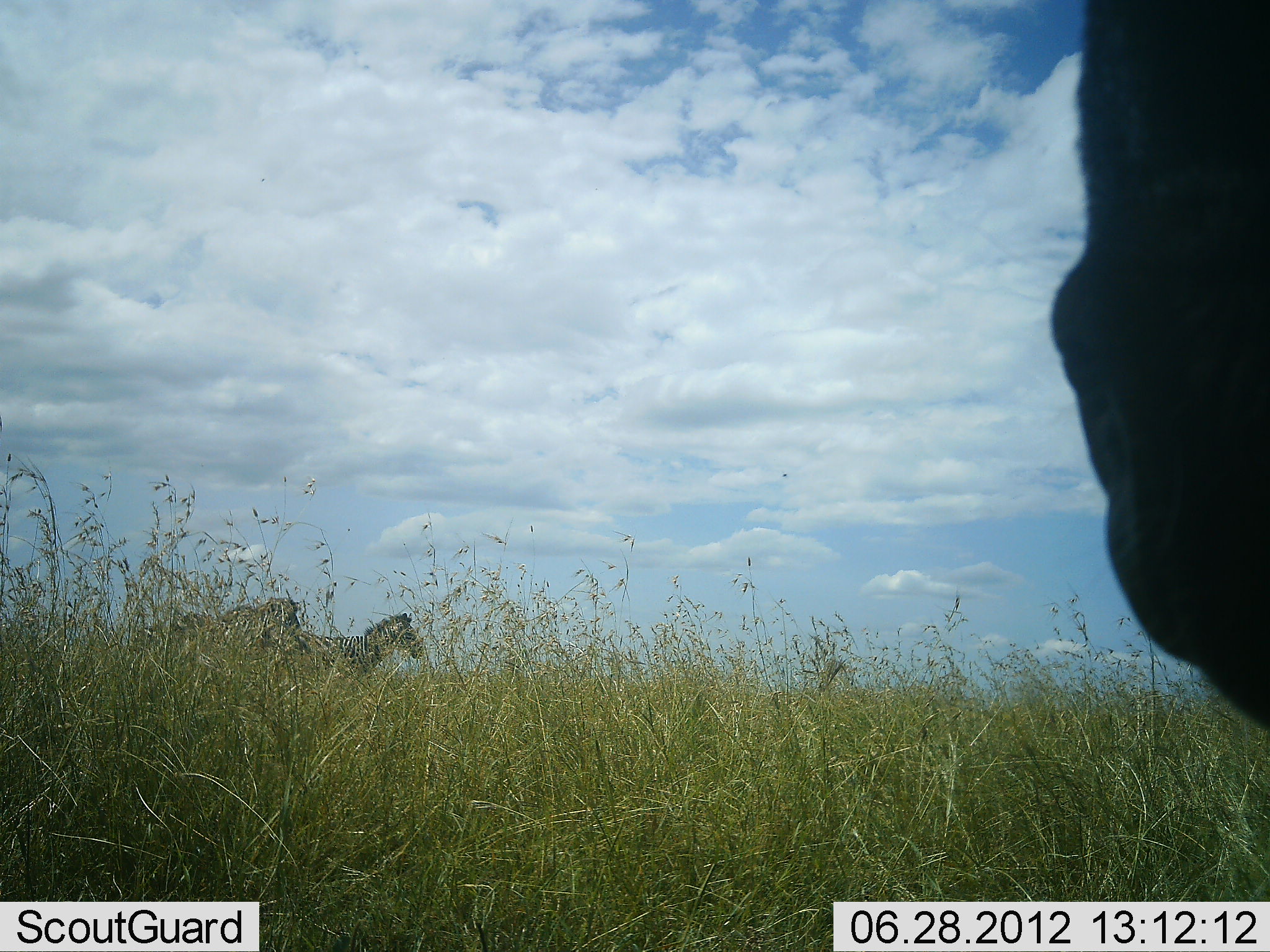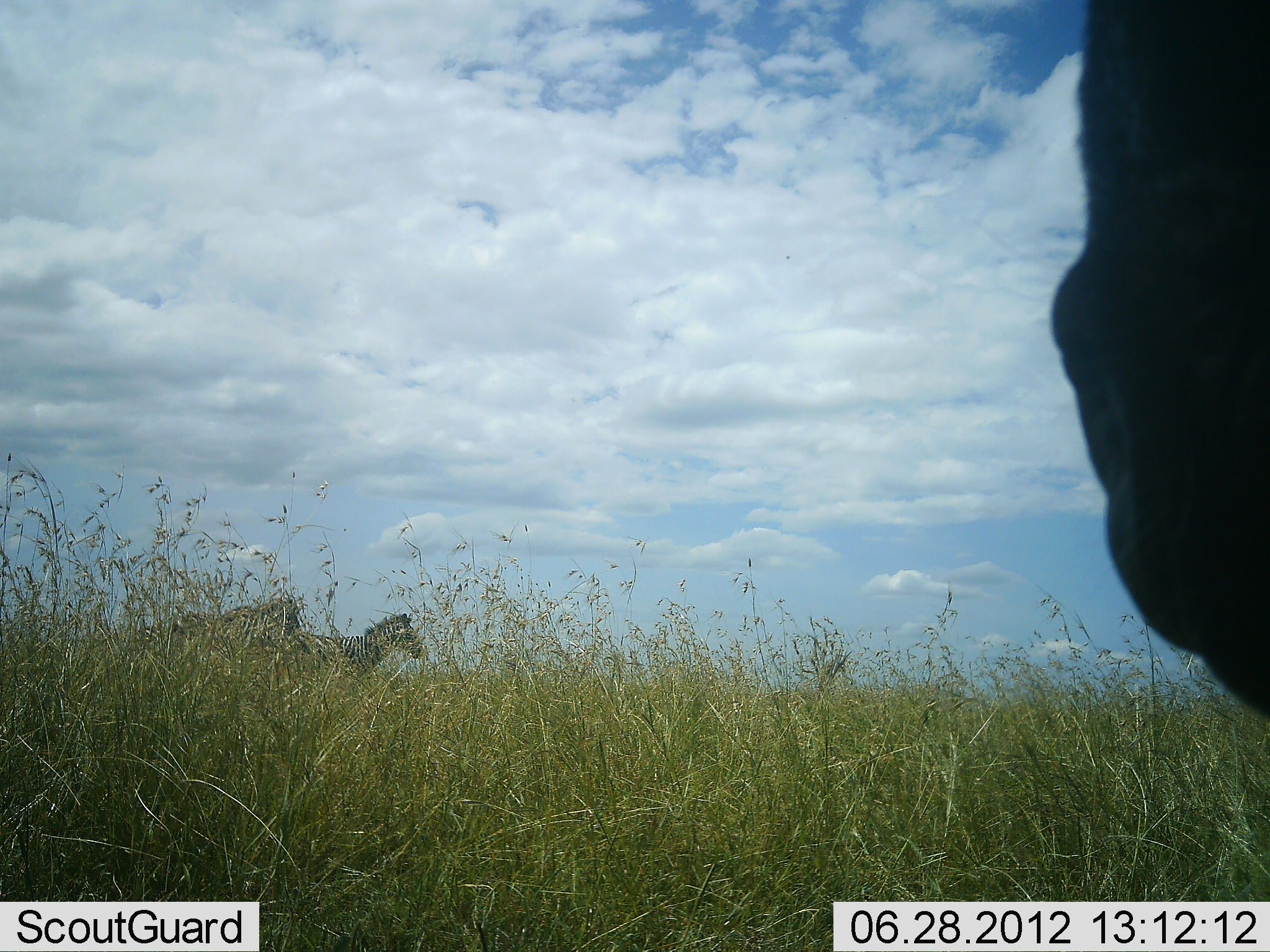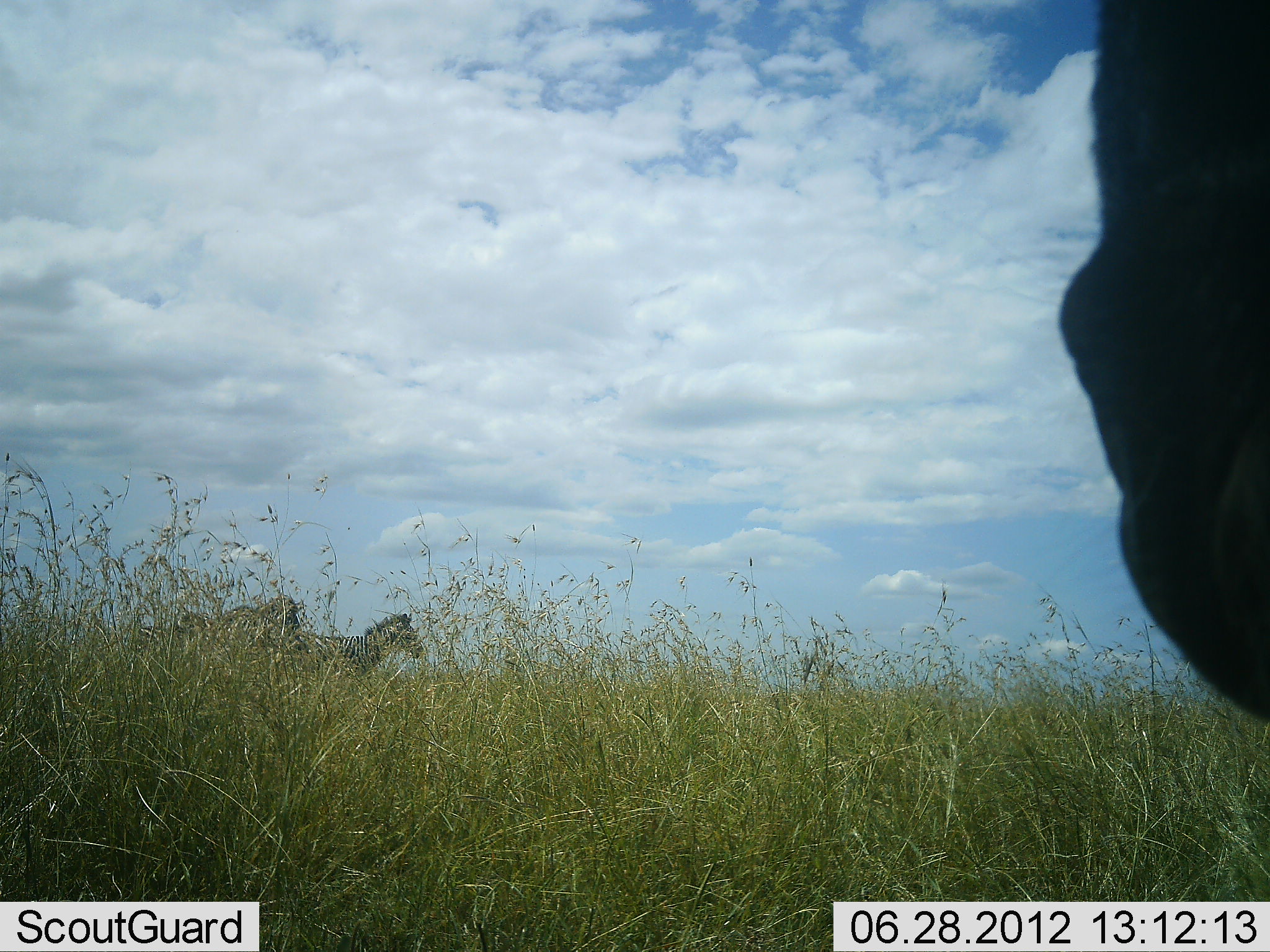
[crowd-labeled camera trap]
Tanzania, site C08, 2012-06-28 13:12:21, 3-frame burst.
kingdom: Animalia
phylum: Chordata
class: Mammalia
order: Perissodactyla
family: Equidae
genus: Equus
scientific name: Equus quagga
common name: plains zebra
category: zebra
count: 2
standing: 94%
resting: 0%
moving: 6%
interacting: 0%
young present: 0%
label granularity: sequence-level